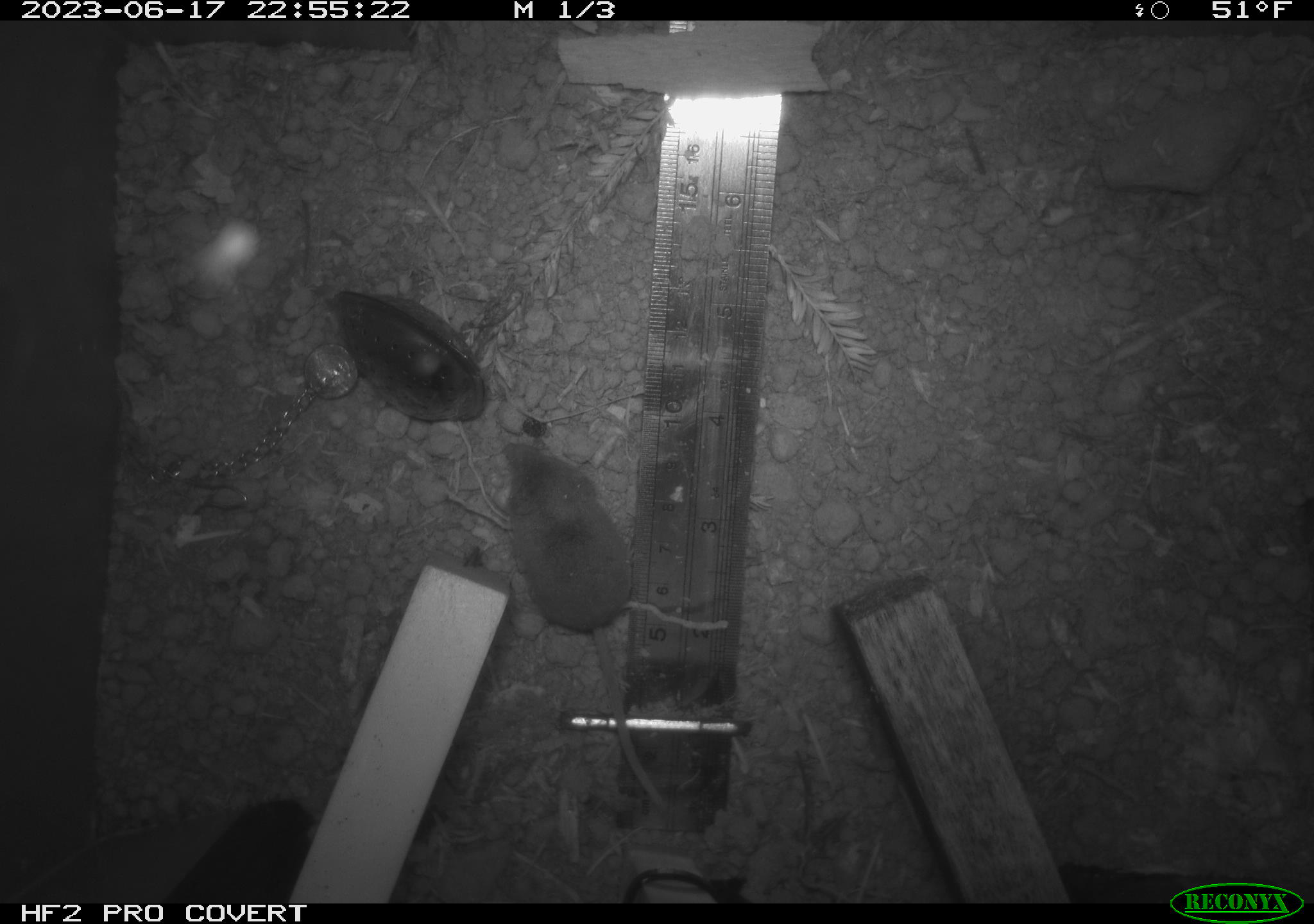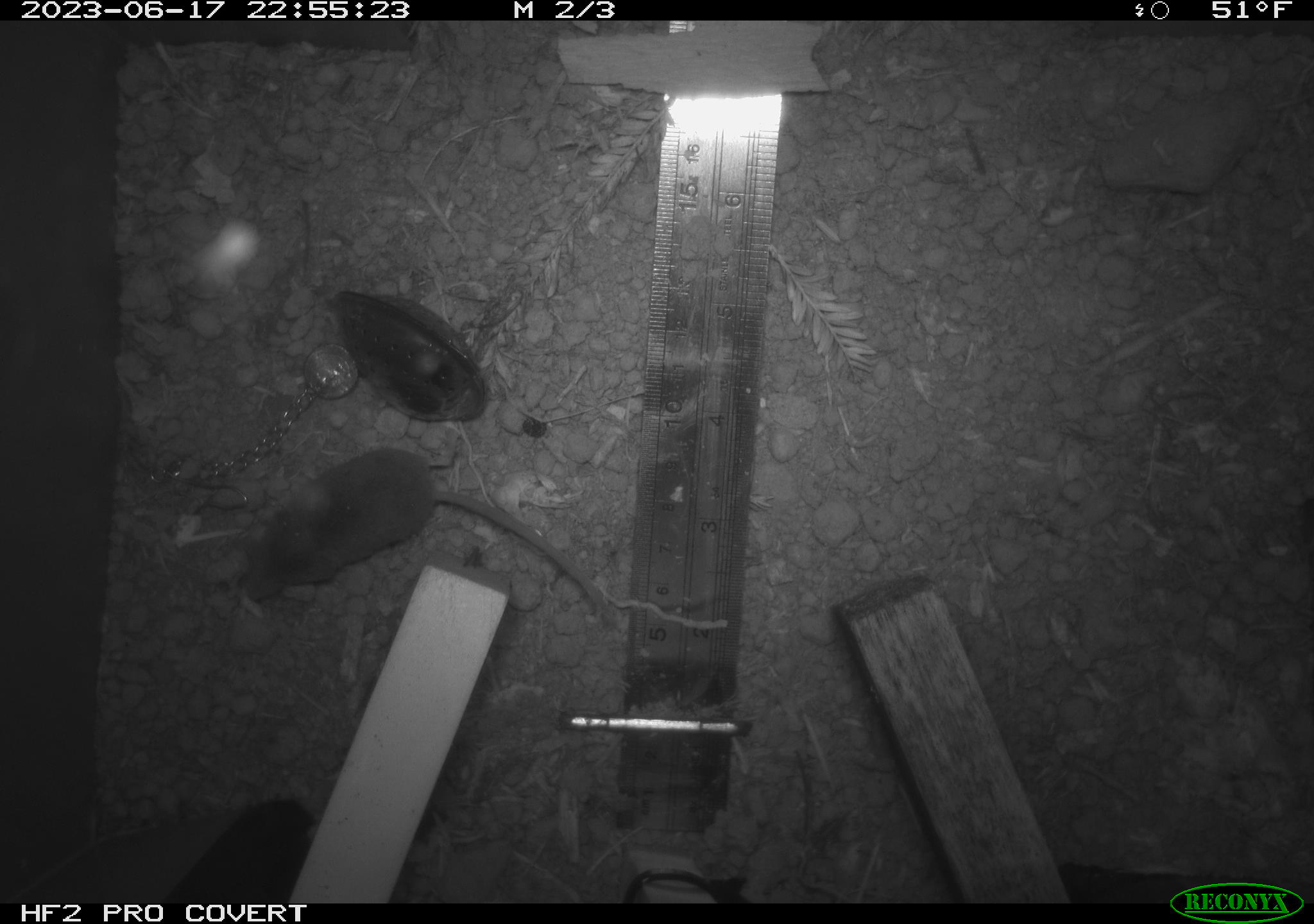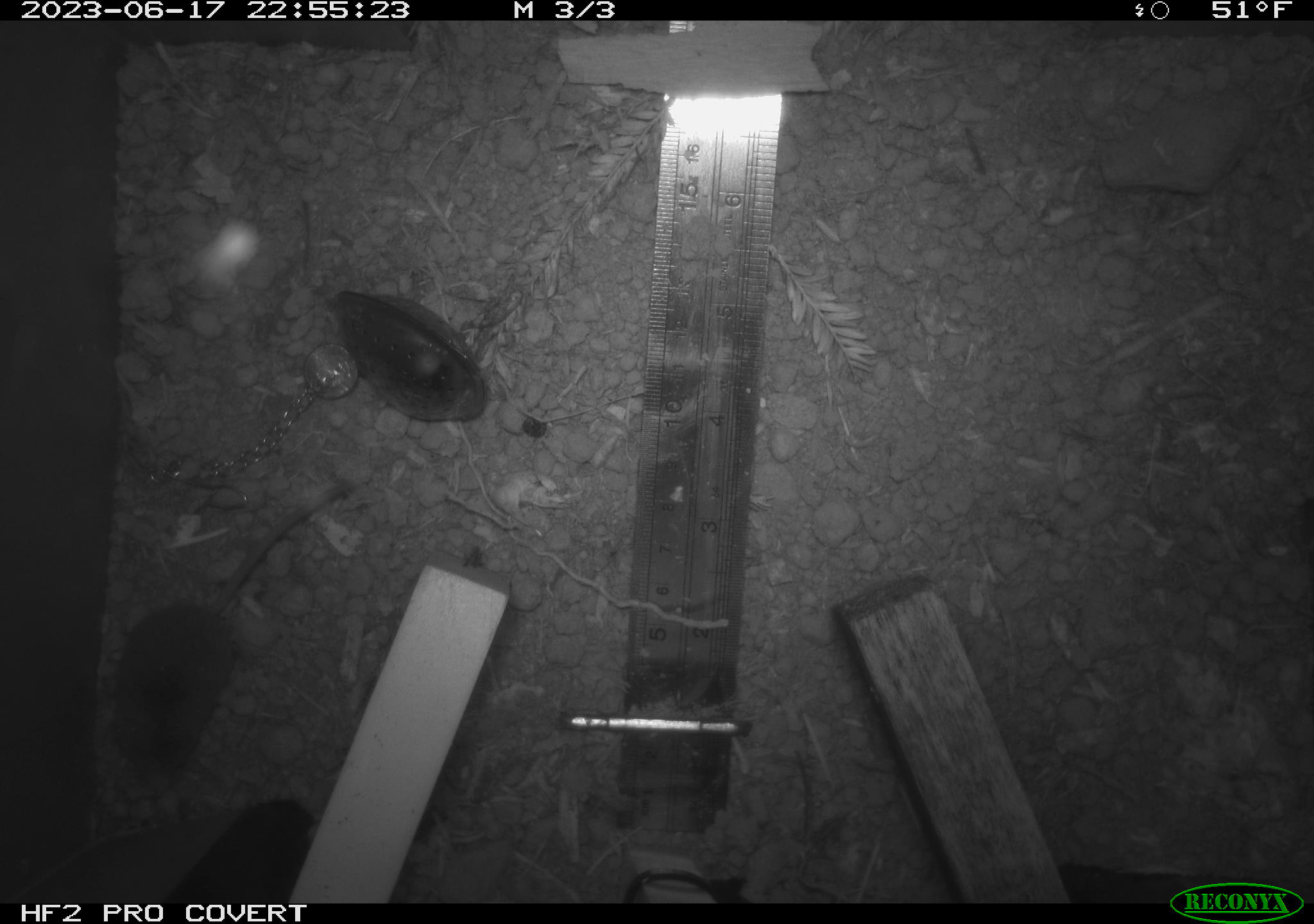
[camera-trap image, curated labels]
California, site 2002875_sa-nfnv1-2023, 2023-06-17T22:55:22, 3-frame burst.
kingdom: Animalia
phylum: Chordata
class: Mammalia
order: Eulipotyphla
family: Soricidae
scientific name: Soricidae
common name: shrews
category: soricidae family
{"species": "soricidae family (shrews) (Soricidae)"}